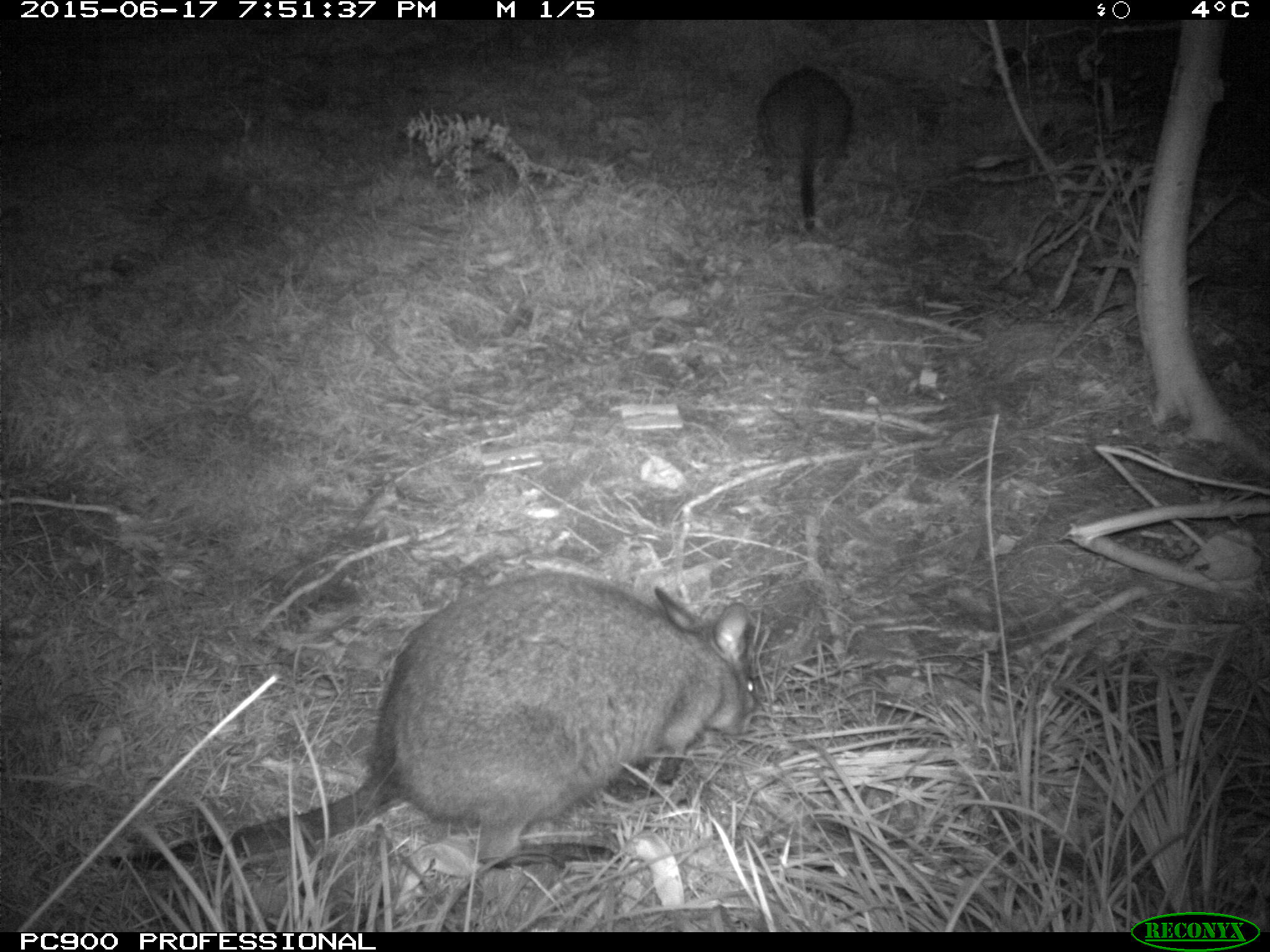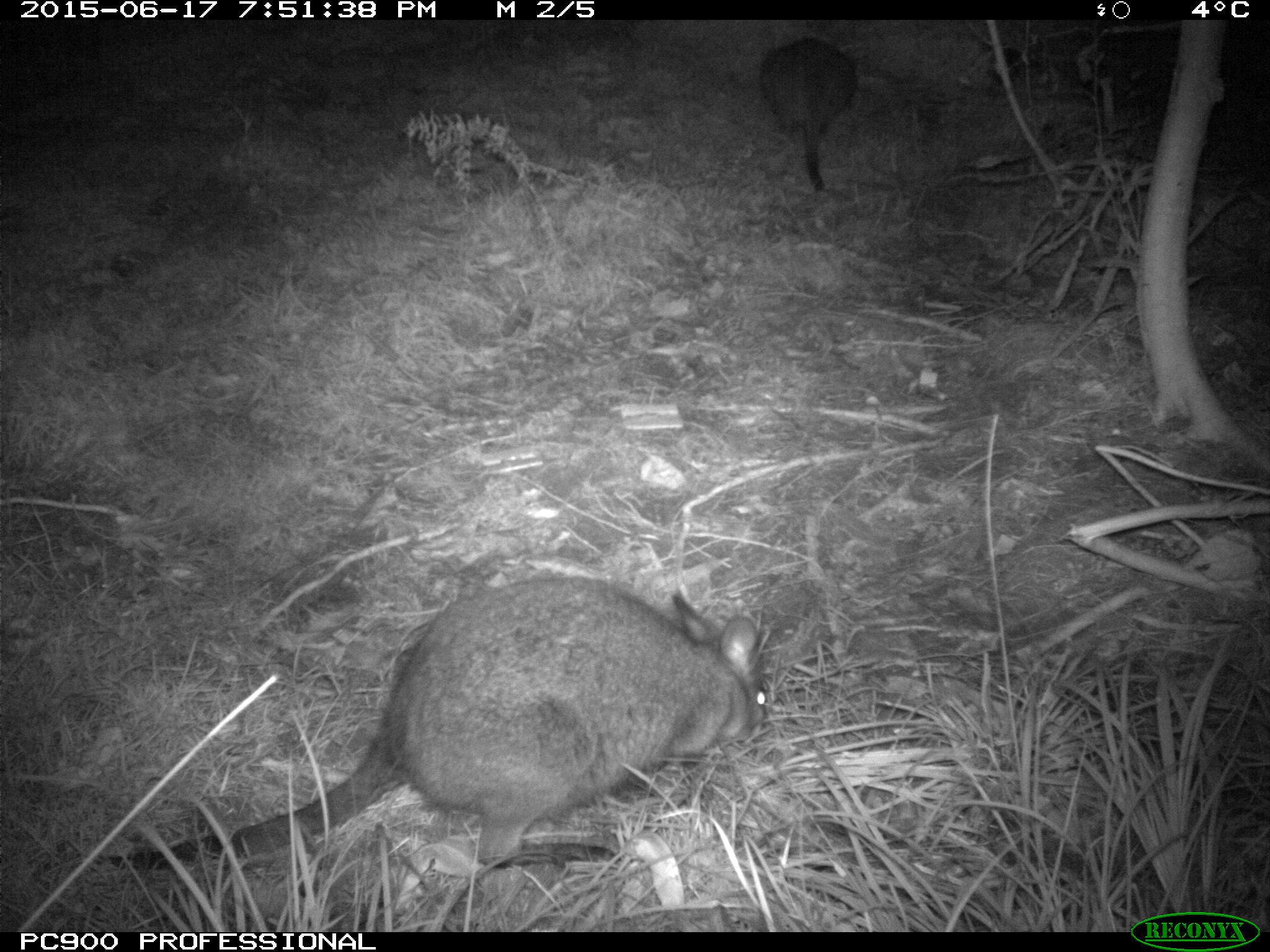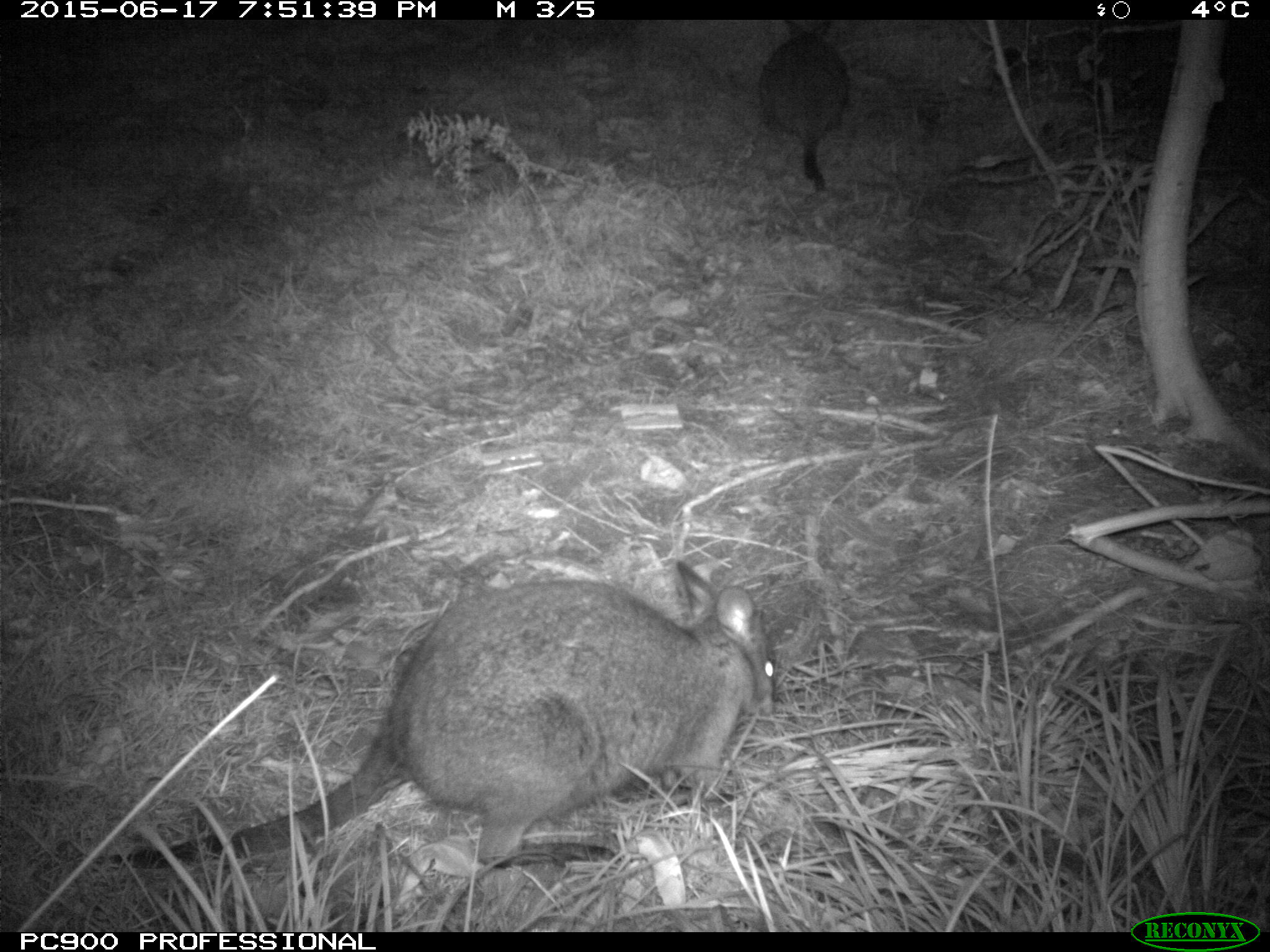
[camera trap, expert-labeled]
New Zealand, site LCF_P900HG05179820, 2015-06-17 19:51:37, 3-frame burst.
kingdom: Animalia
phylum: Chordata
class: Mammalia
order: Diprotodontia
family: Macropodidae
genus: Notamacropus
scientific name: Notamacropus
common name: wallaby